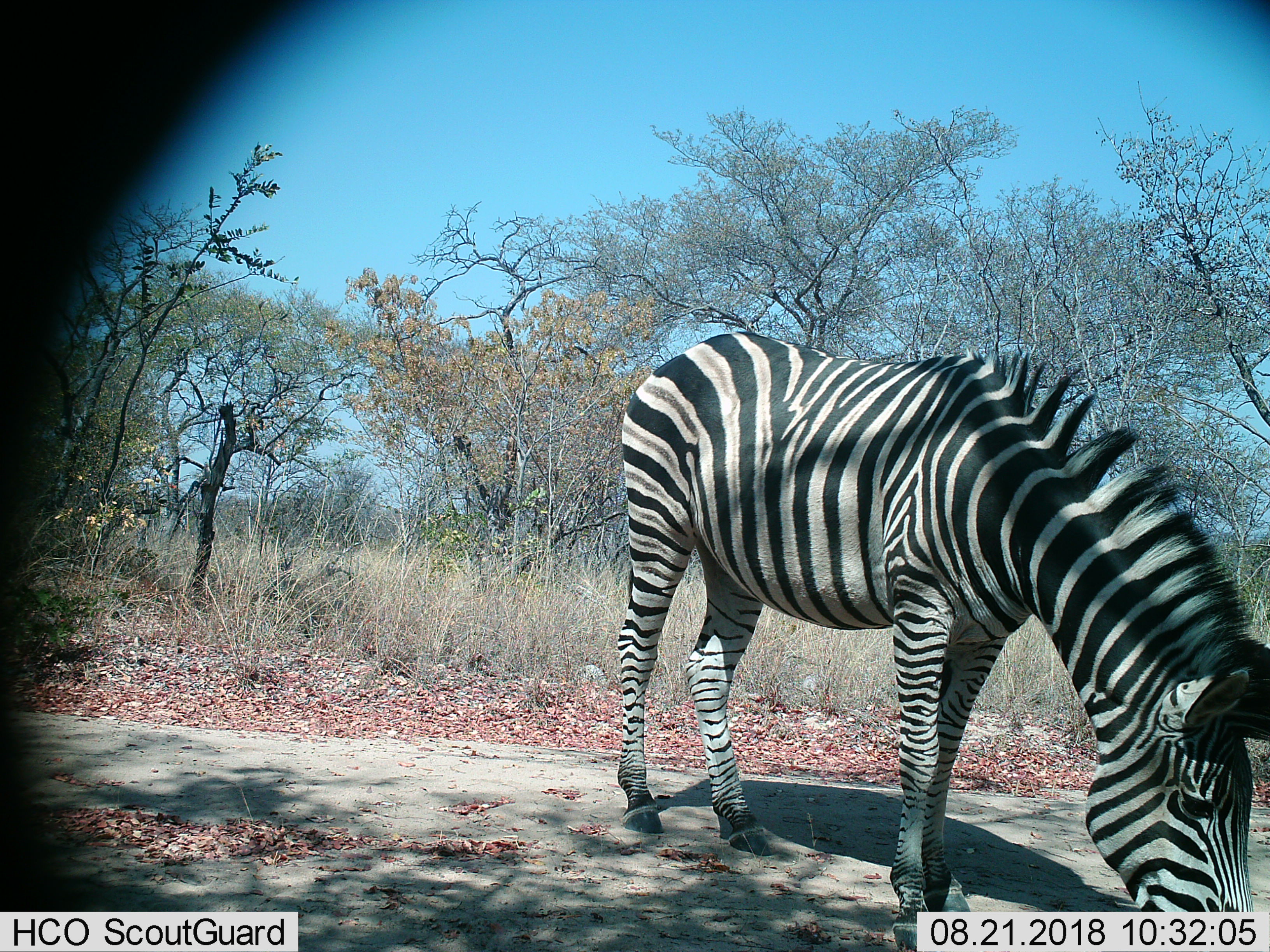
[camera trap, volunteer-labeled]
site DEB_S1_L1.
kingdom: Animalia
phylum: Chordata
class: Mammalia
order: Perissodactyla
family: Equidae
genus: Equus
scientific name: Equus quagga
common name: plains zebra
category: zebraplains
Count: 1.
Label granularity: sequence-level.